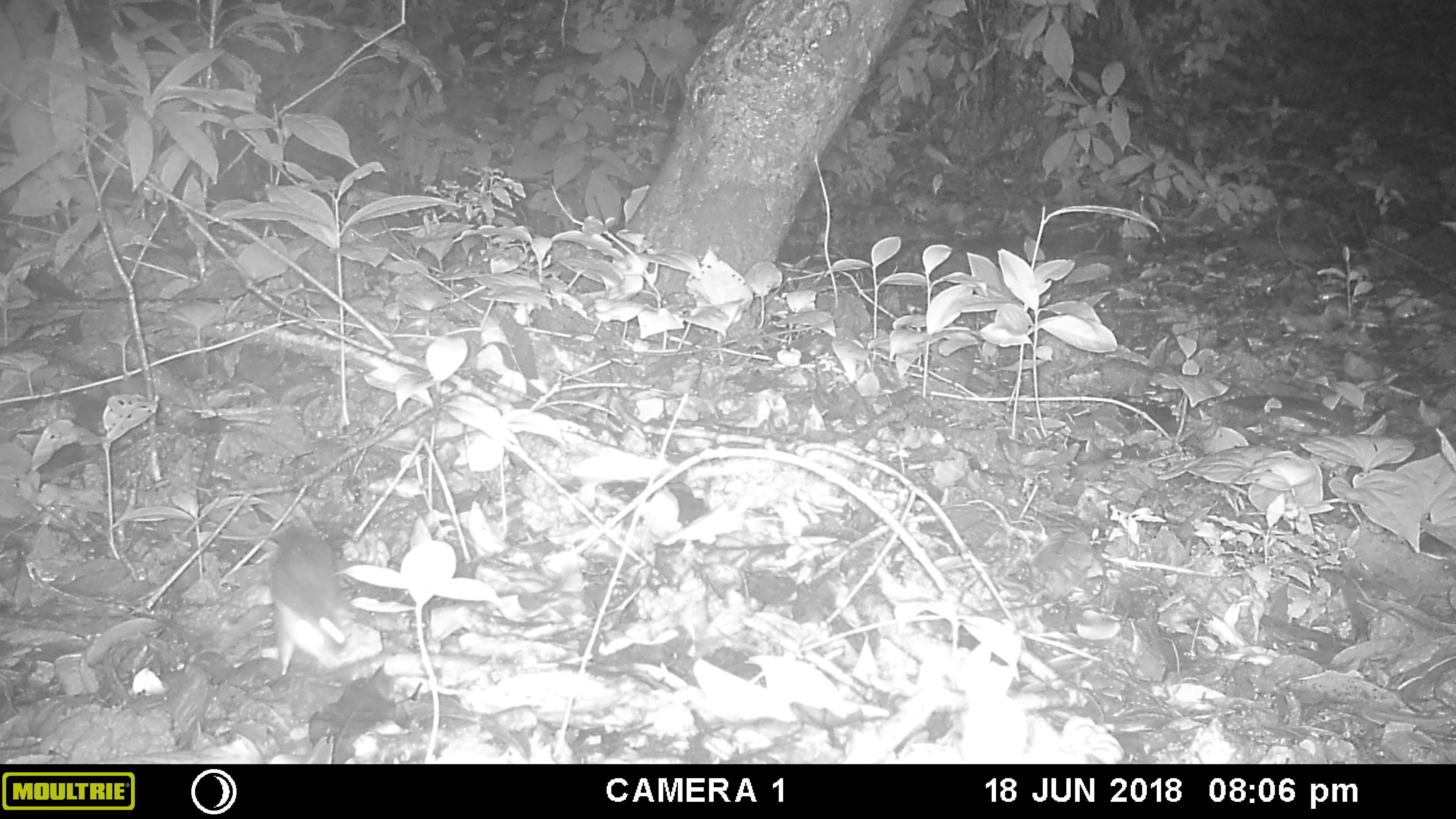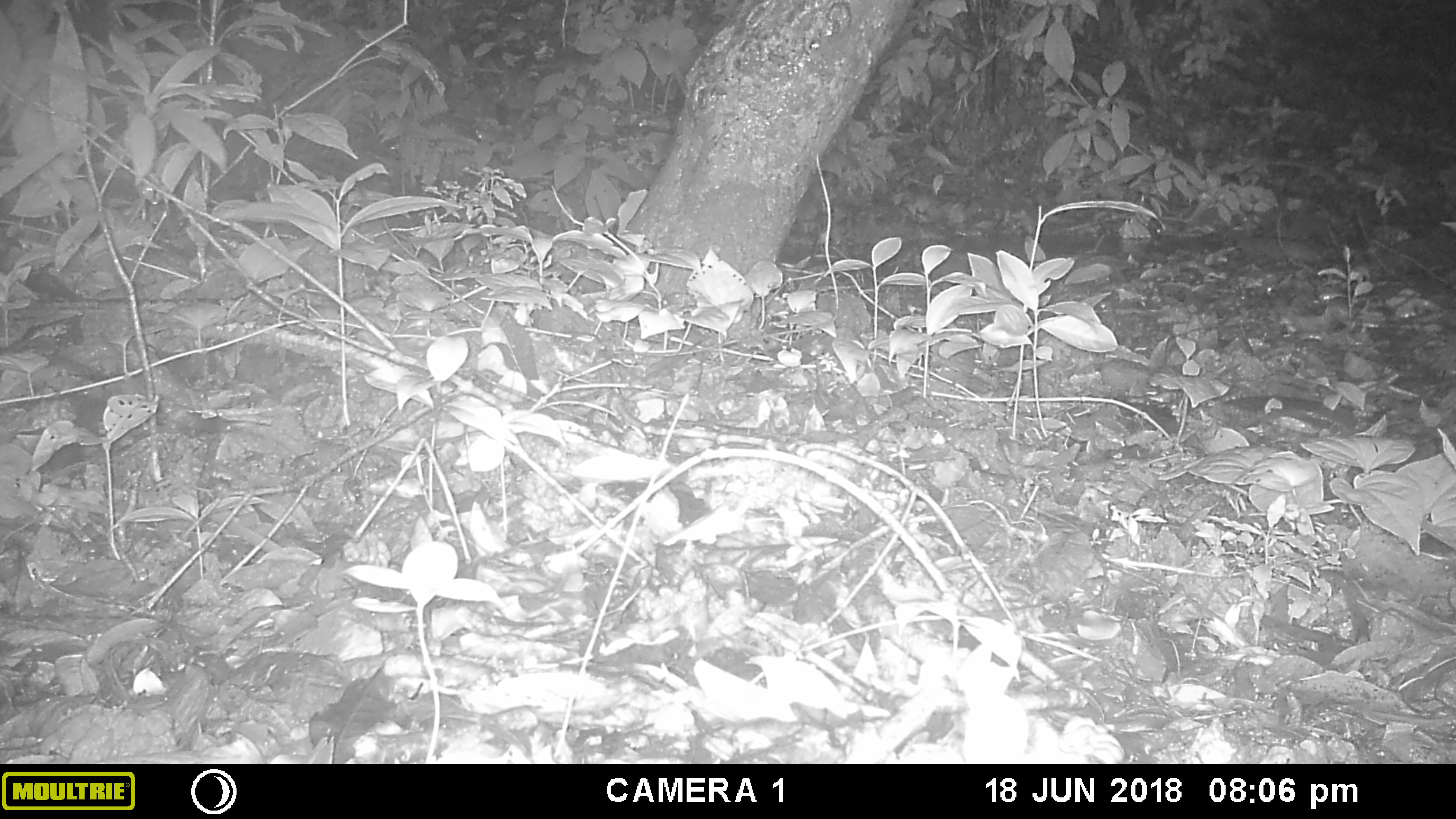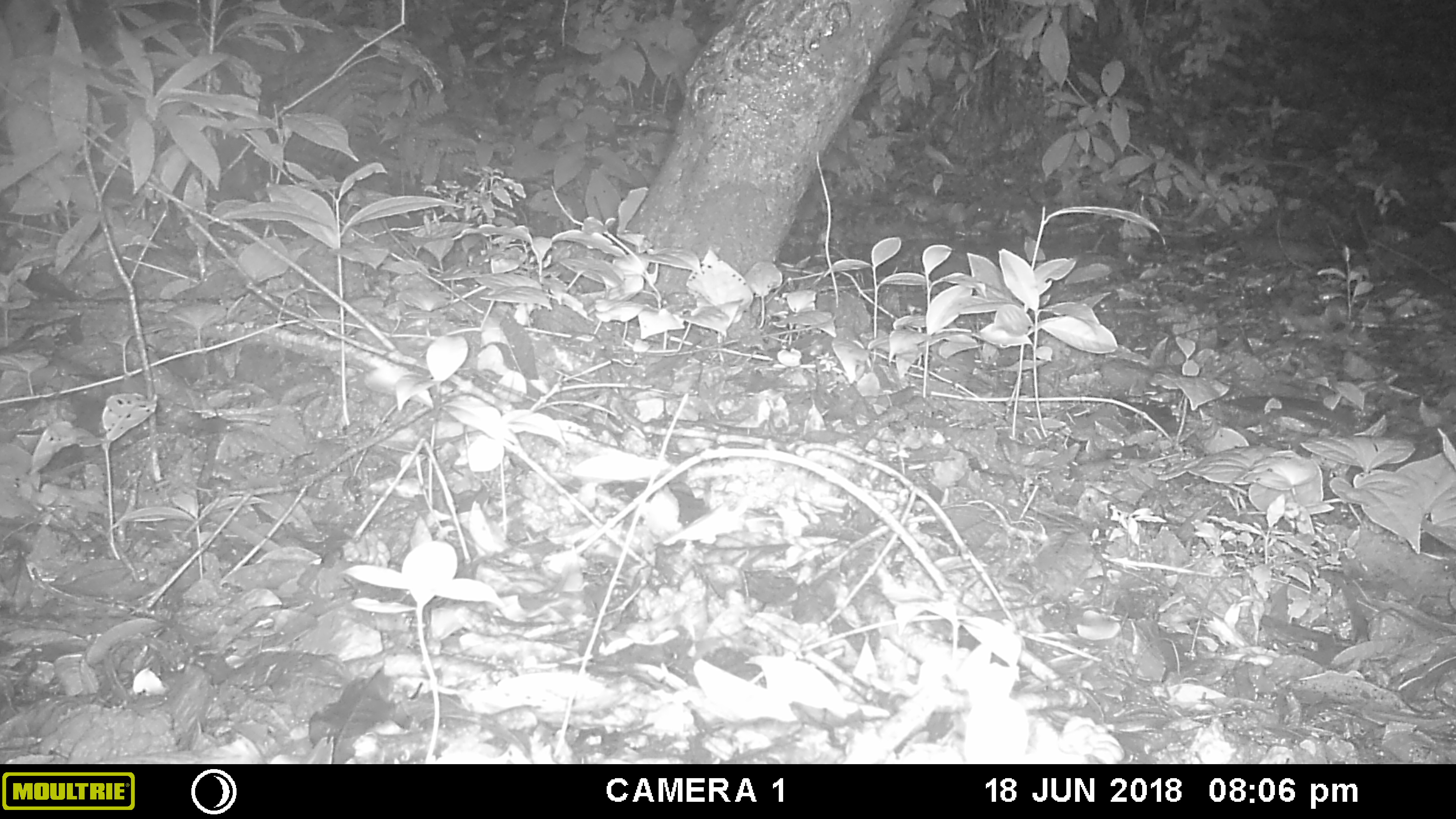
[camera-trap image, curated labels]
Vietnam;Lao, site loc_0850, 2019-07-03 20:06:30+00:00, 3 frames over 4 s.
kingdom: Animalia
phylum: Chordata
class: Mammalia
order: Rodentia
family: Muridae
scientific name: Muridae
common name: old-world mice and rats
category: unidentified murid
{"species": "unidentified murid (old-world mice and rats) (Muridae)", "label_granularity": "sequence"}